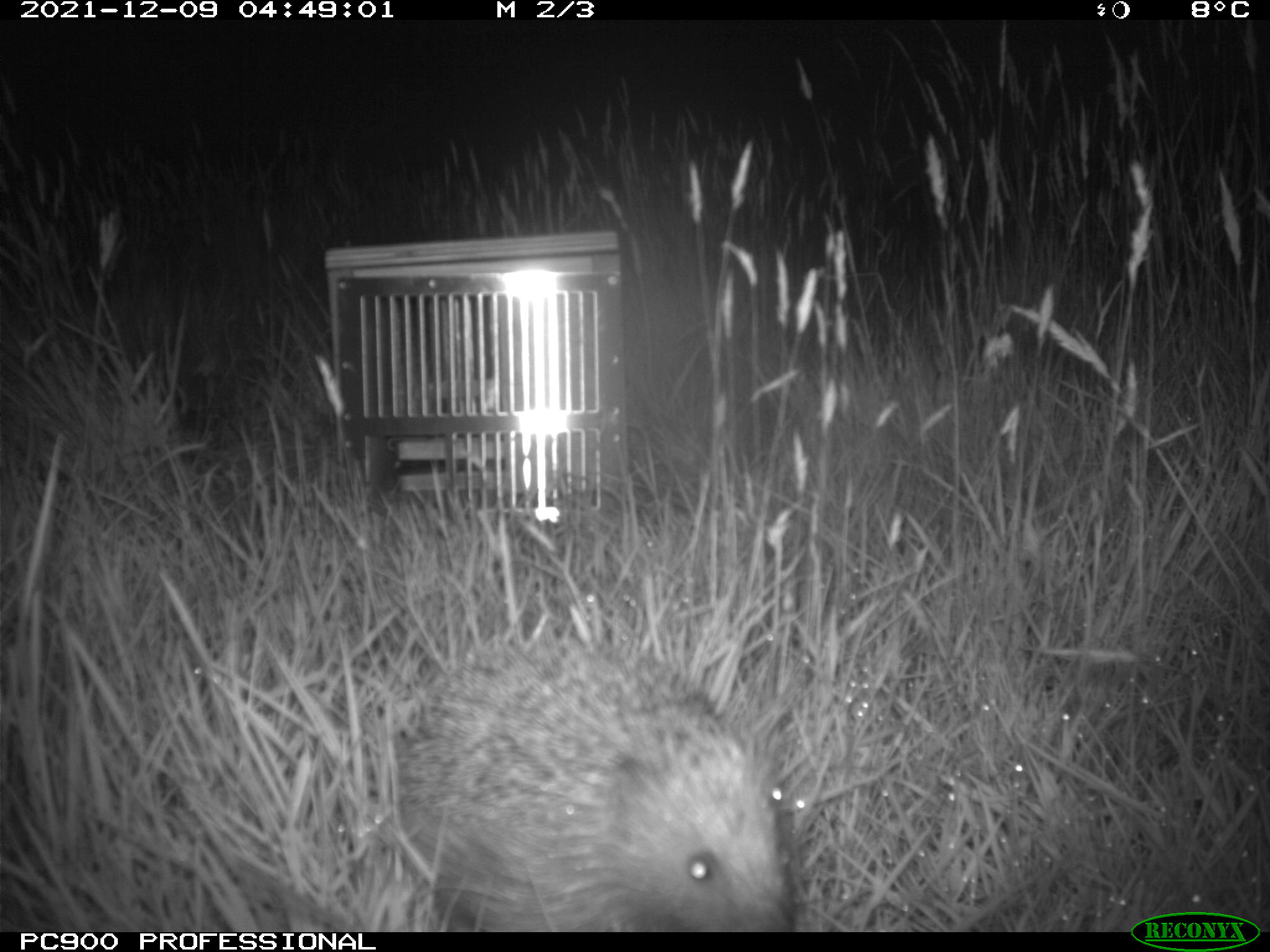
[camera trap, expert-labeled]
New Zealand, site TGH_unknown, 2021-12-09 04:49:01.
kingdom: Animalia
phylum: Chordata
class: Mammalia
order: Eulipotyphla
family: Erinaceidae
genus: Erinaceus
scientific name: Erinaceus europaeus europaeus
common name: european hedgehog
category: hedgehog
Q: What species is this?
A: Hedgehog (european hedgehog) (Erinaceus europaeus europaeus).